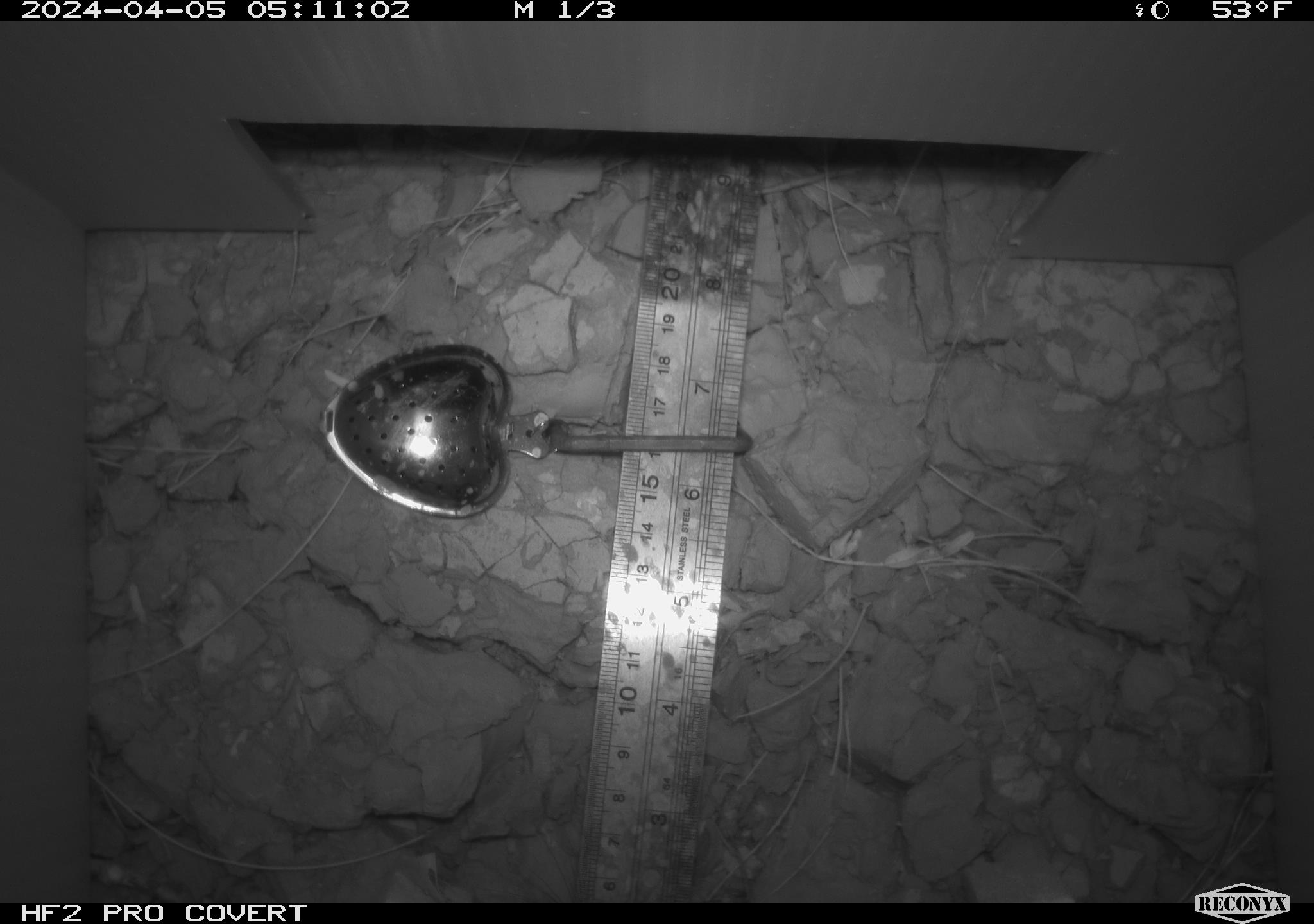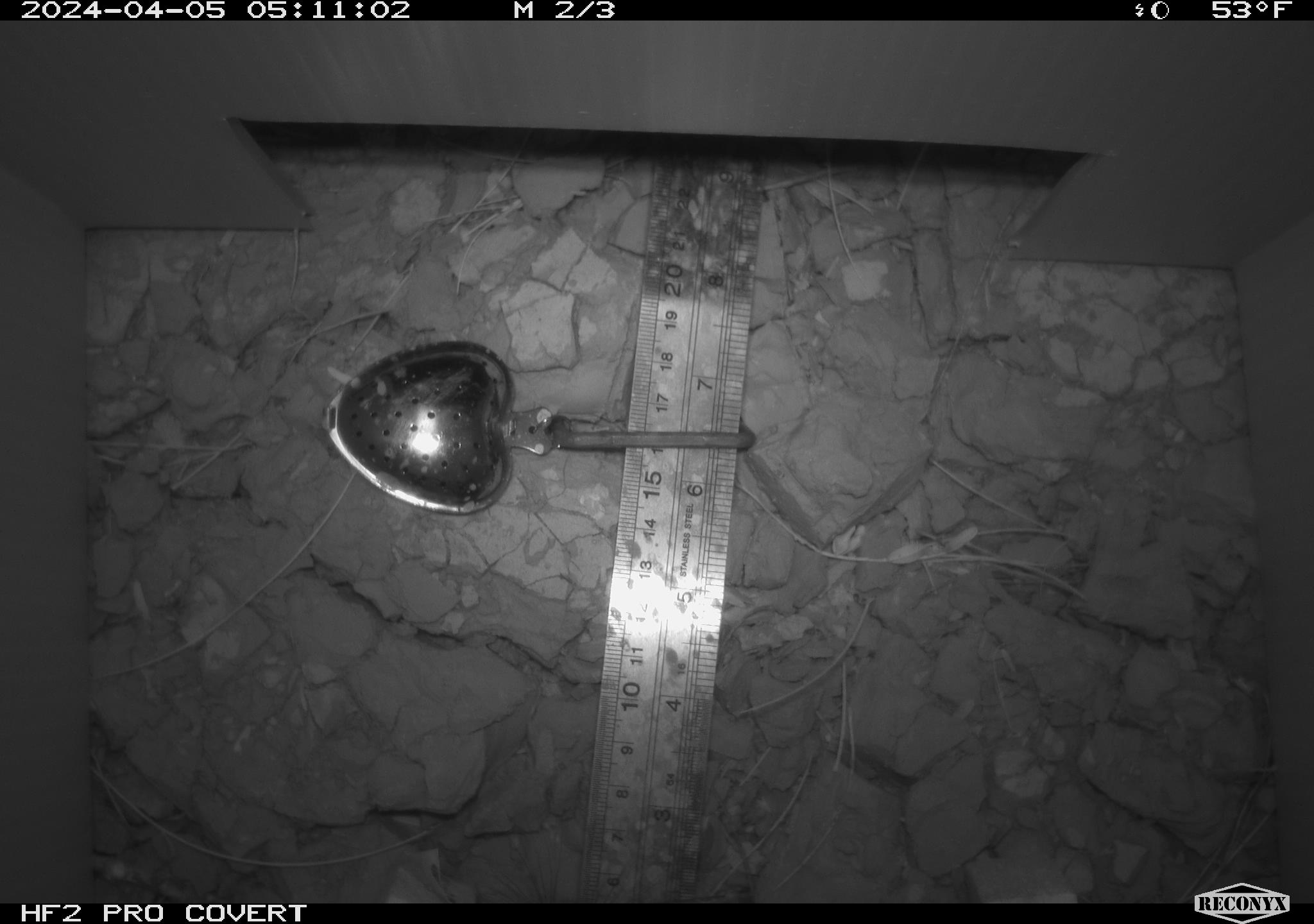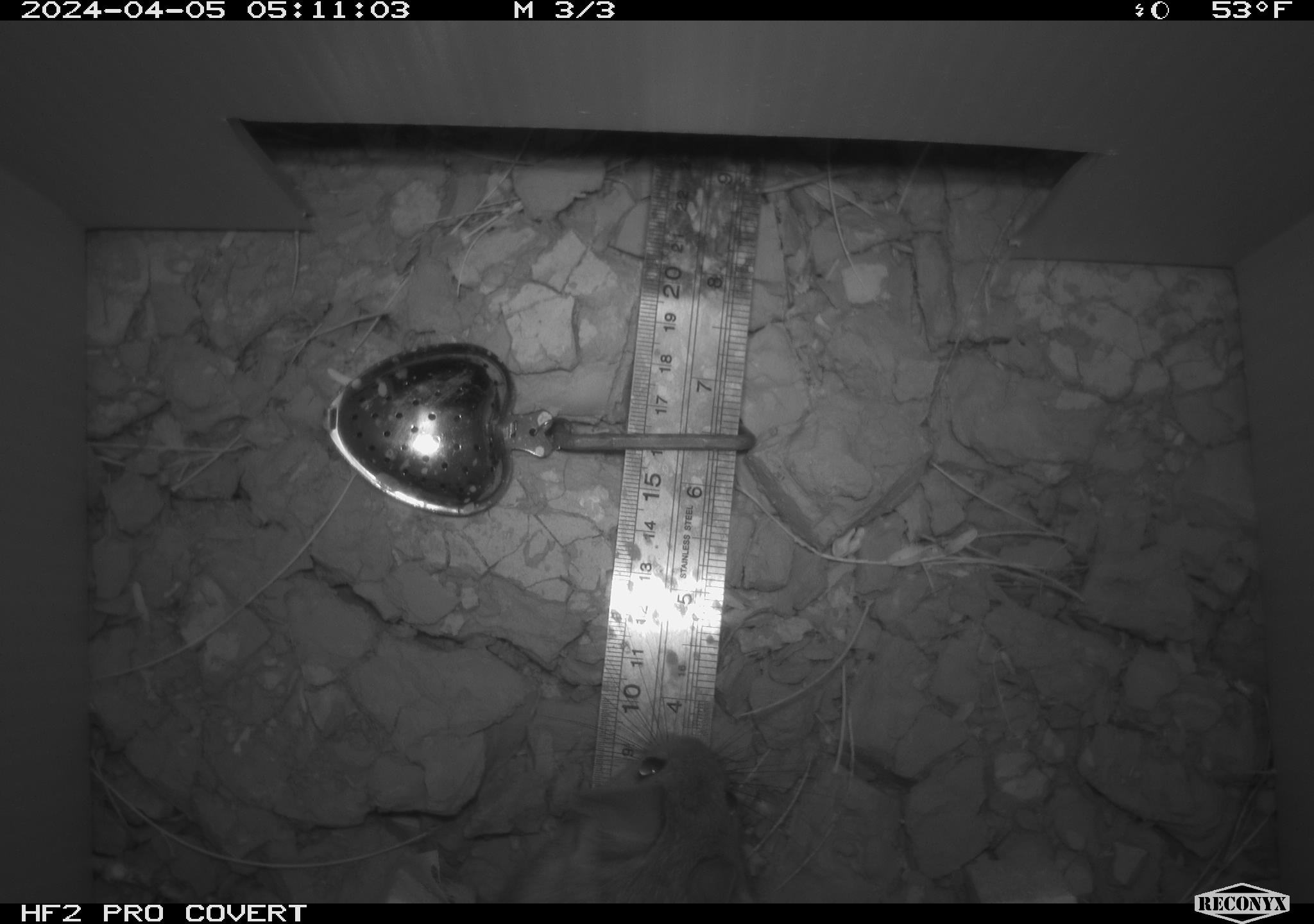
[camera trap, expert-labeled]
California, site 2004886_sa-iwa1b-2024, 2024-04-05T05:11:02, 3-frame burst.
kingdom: Animalia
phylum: Chordata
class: Mammalia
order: Rodentia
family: Cricetidae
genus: Neotoma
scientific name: Neotoma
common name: pack rat or woodrat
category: neotoma species